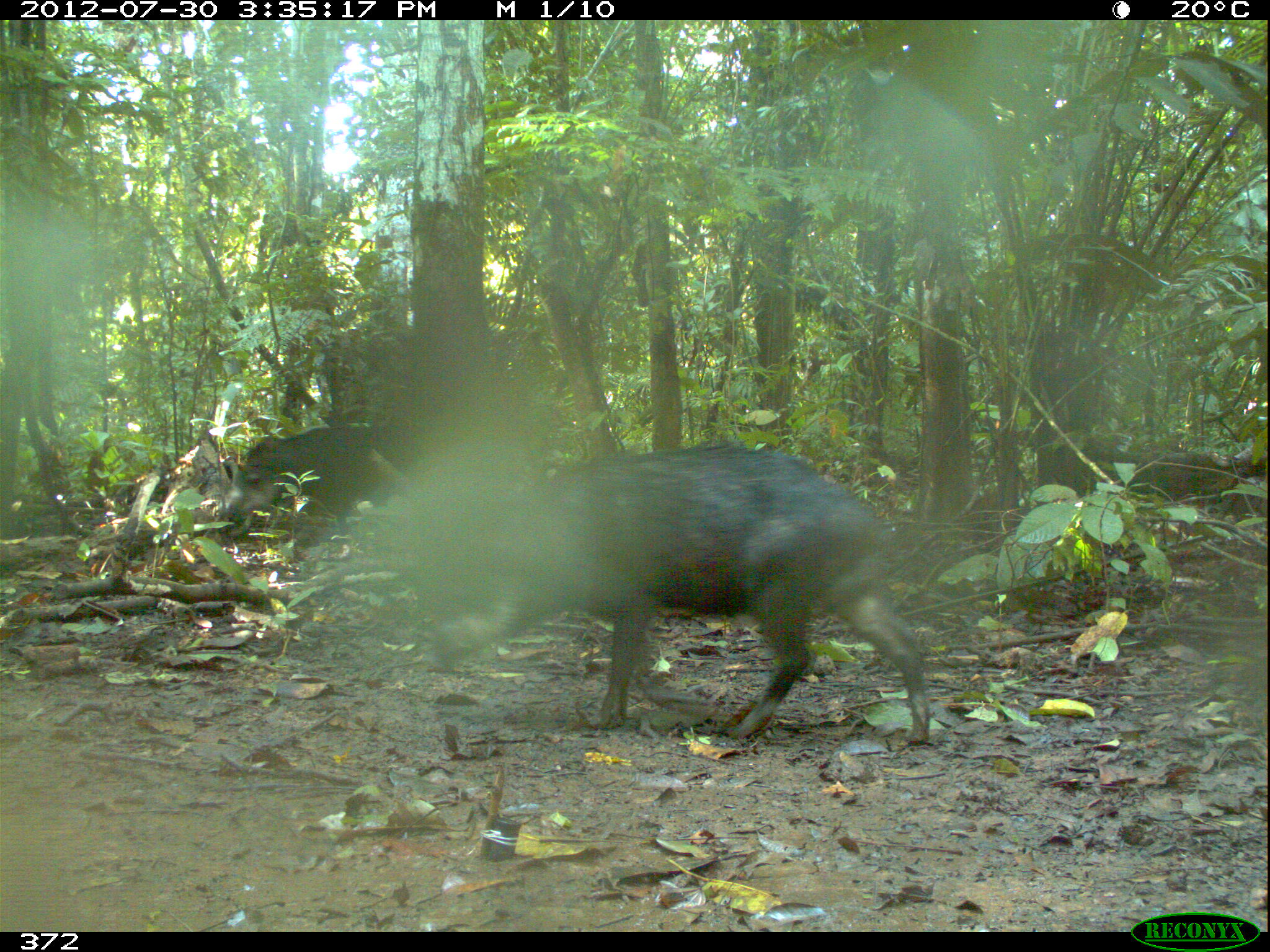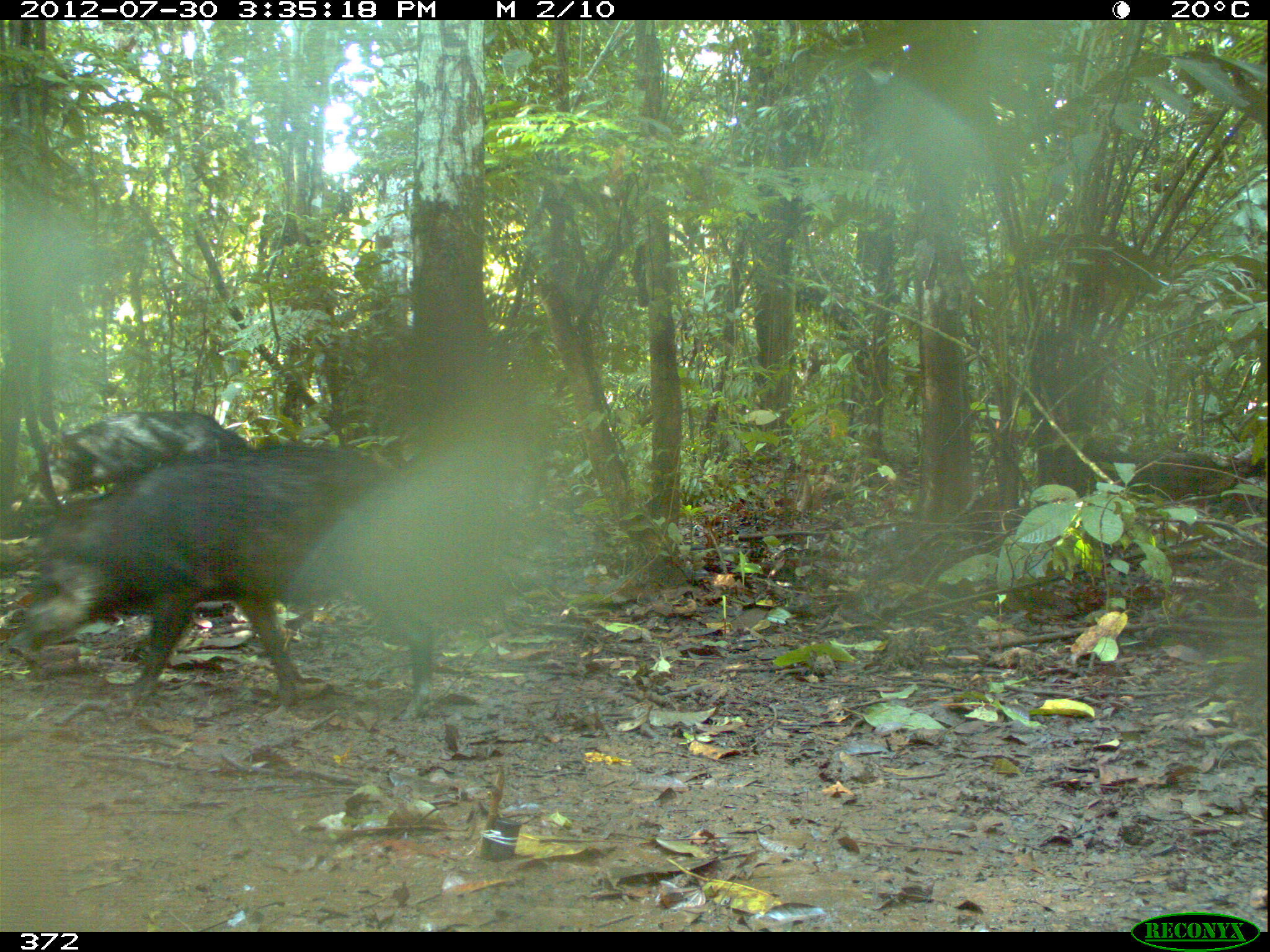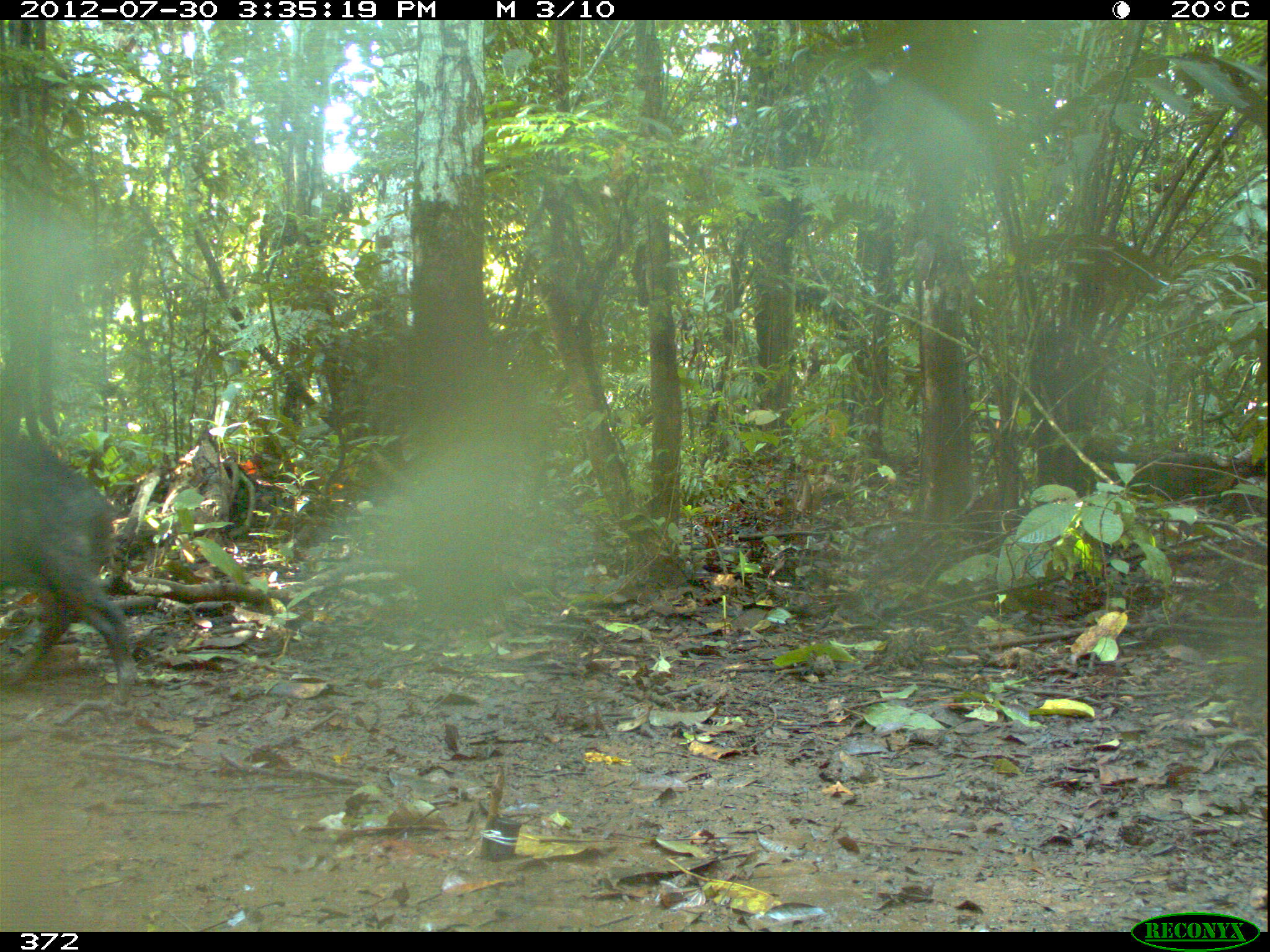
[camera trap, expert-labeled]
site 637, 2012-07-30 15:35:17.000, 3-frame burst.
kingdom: Animalia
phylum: Chordata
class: Mammalia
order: Artiodactyla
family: Tayassuidae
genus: Tayassu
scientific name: Tayassu pecari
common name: white-lipped peccary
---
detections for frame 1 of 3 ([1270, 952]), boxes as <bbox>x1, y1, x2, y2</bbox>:
tayassu pecari: <bbox>412, 440, 931, 743</bbox>; <bbox>223, 423, 395, 539</bbox>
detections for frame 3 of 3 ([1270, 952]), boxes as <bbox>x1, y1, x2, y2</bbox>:
tayassu pecari: <bbox>1, 416, 137, 713</bbox>